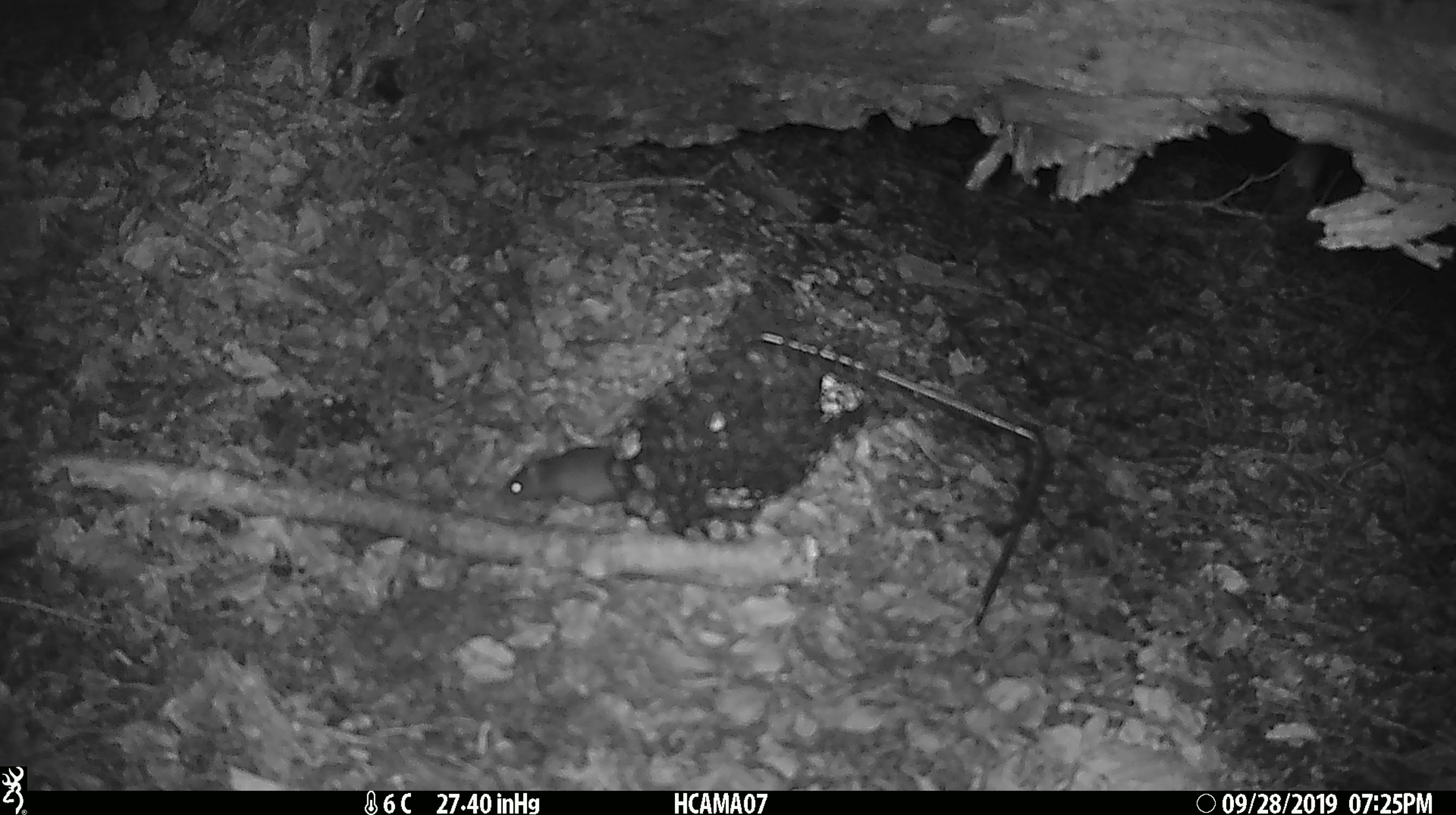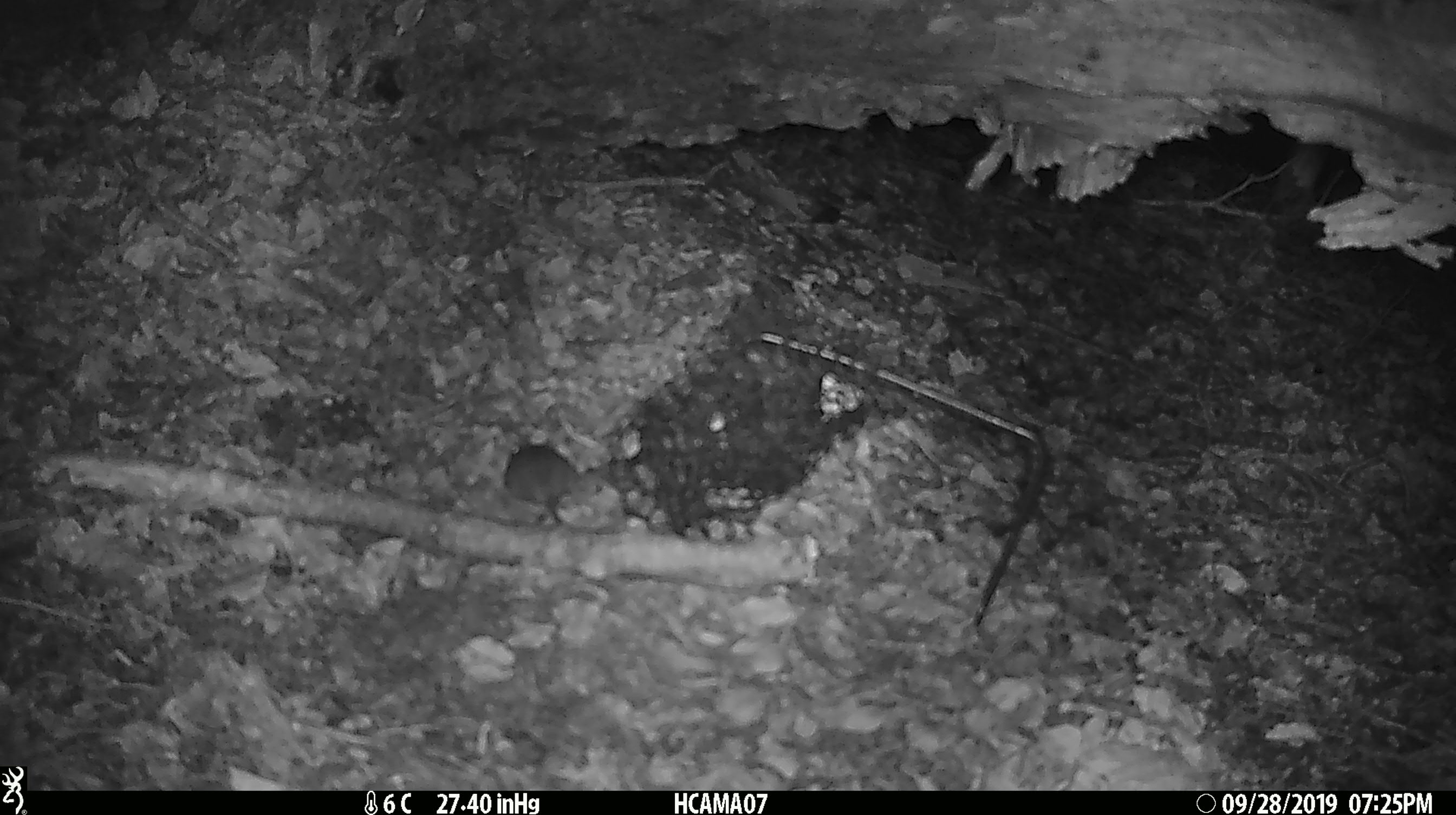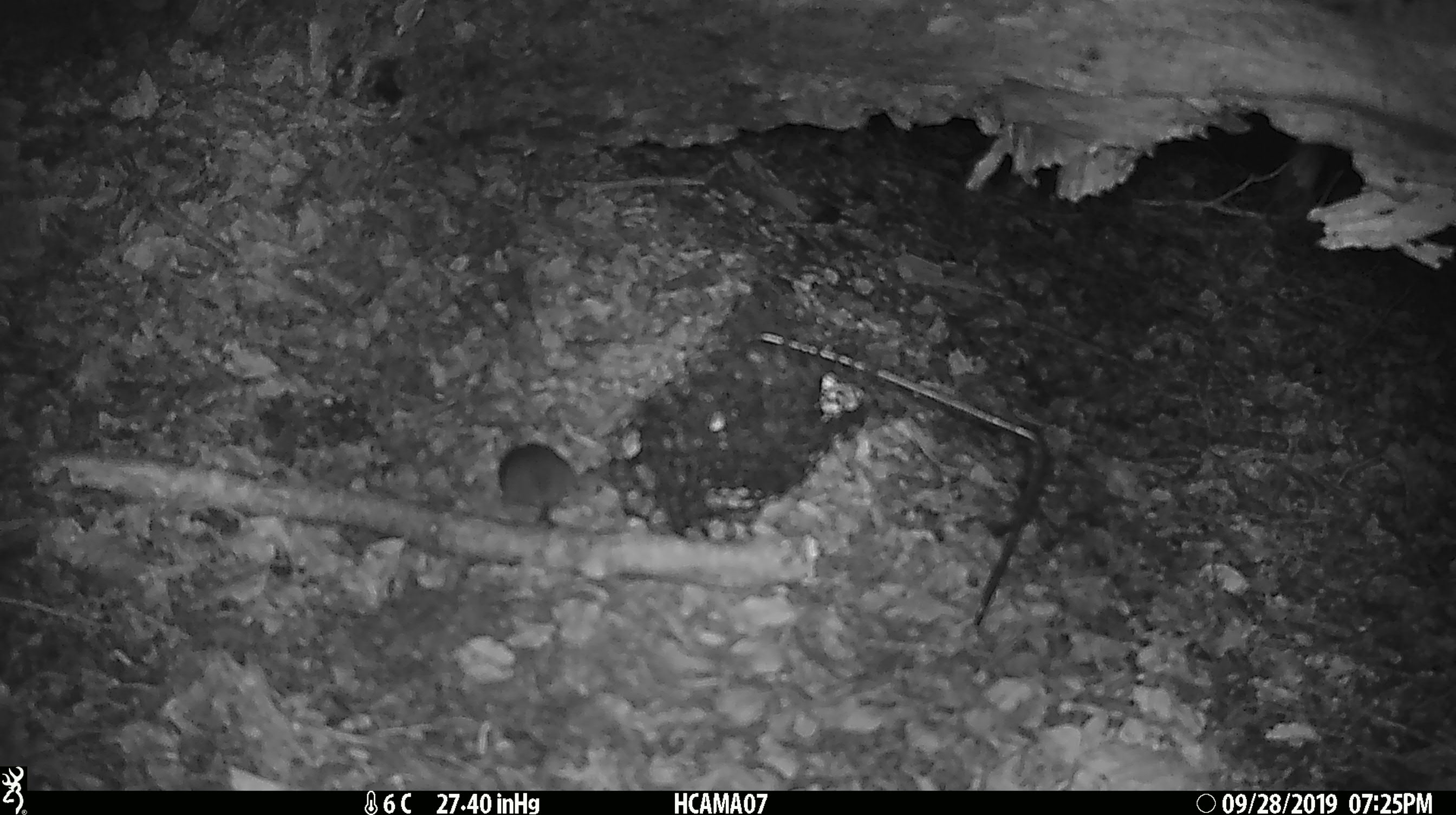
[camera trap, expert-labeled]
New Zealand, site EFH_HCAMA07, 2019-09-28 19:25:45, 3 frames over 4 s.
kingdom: Animalia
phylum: Chordata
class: Mammalia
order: Rodentia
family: Muridae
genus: Mus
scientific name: Mus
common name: mouse